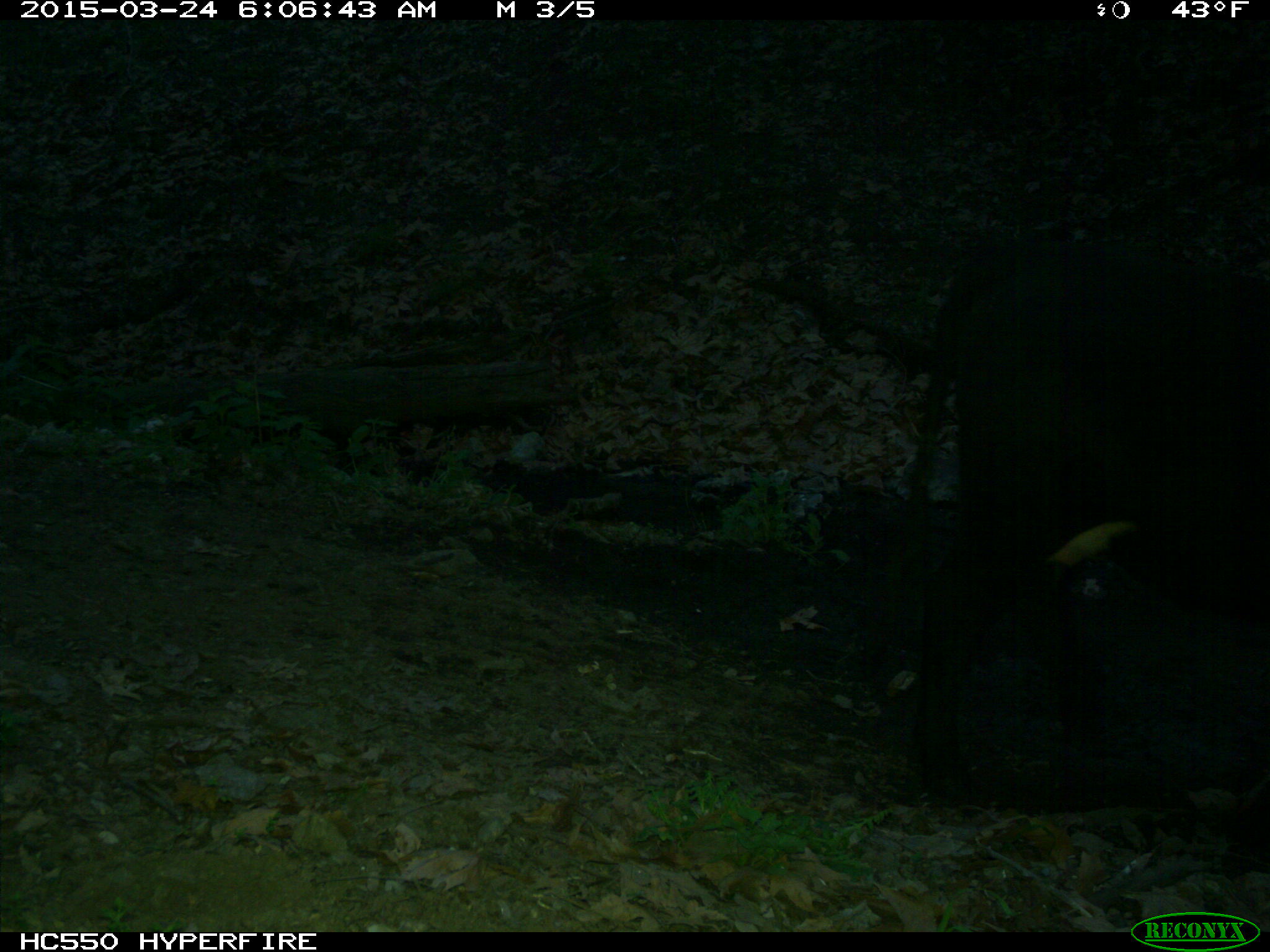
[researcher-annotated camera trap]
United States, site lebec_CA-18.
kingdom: Animalia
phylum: Chordata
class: Mammalia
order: Artiodactyla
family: Bovidae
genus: Bos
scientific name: Bos taurus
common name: domestic cow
Bos taurus (domestic cow).